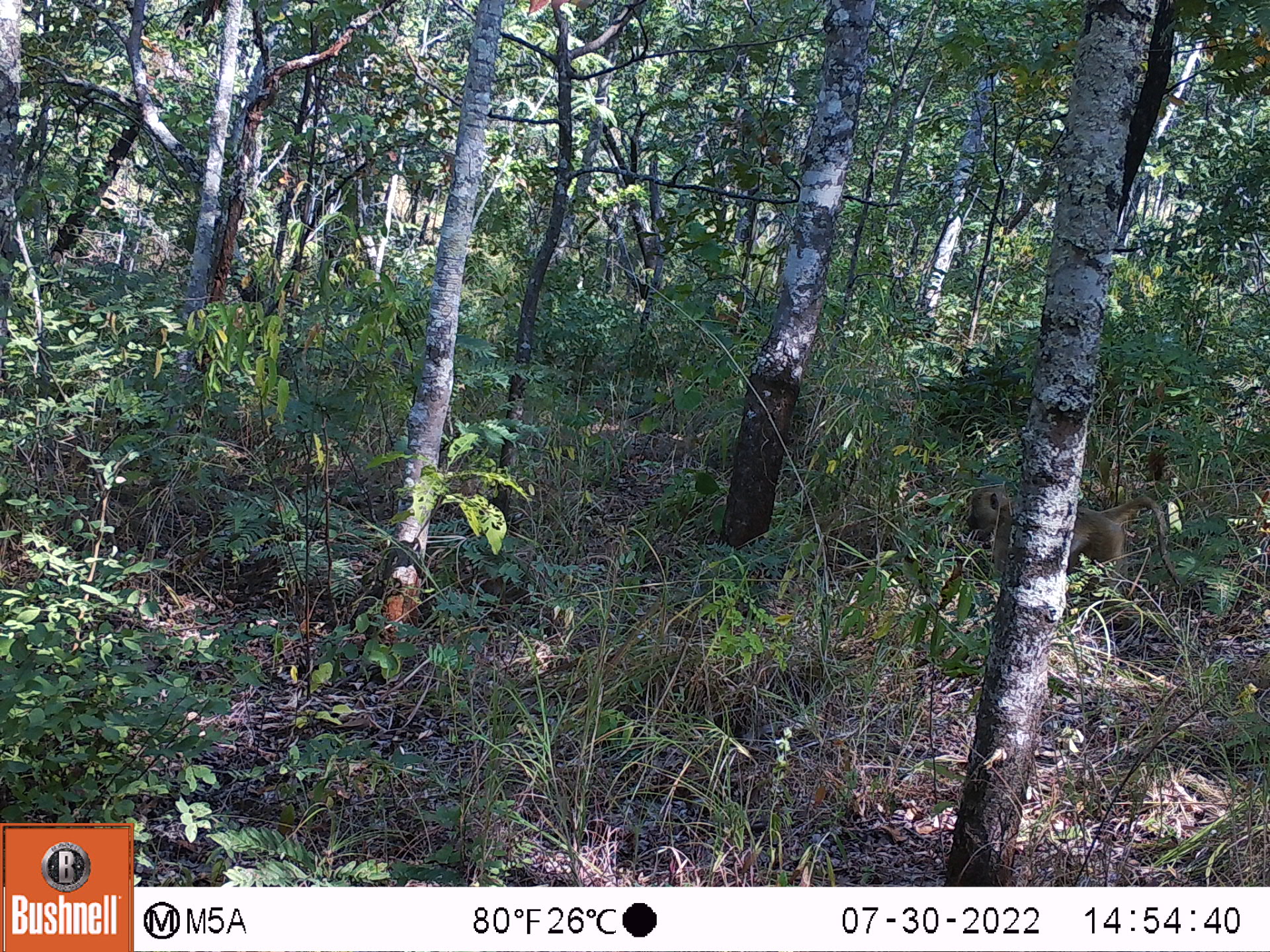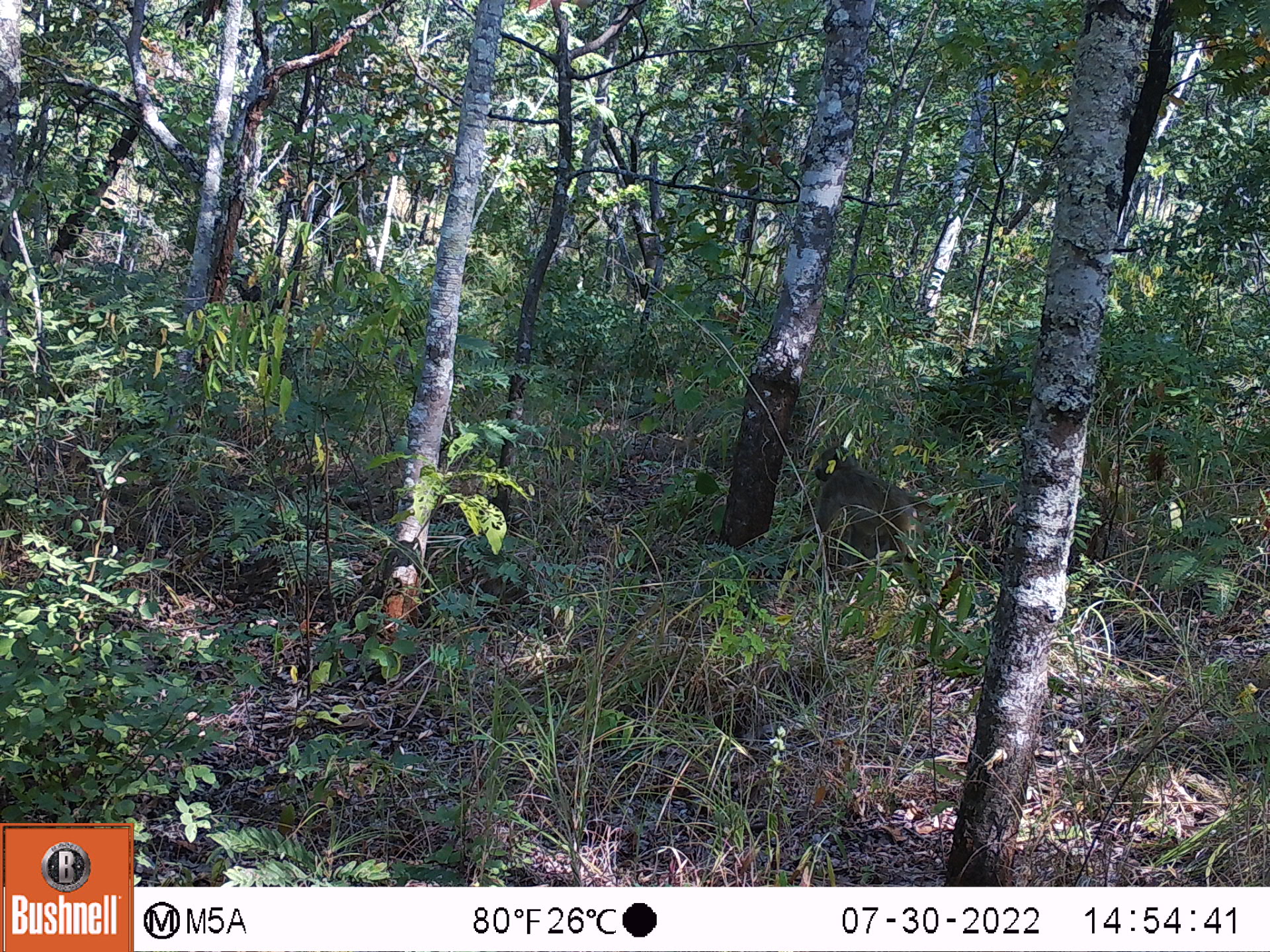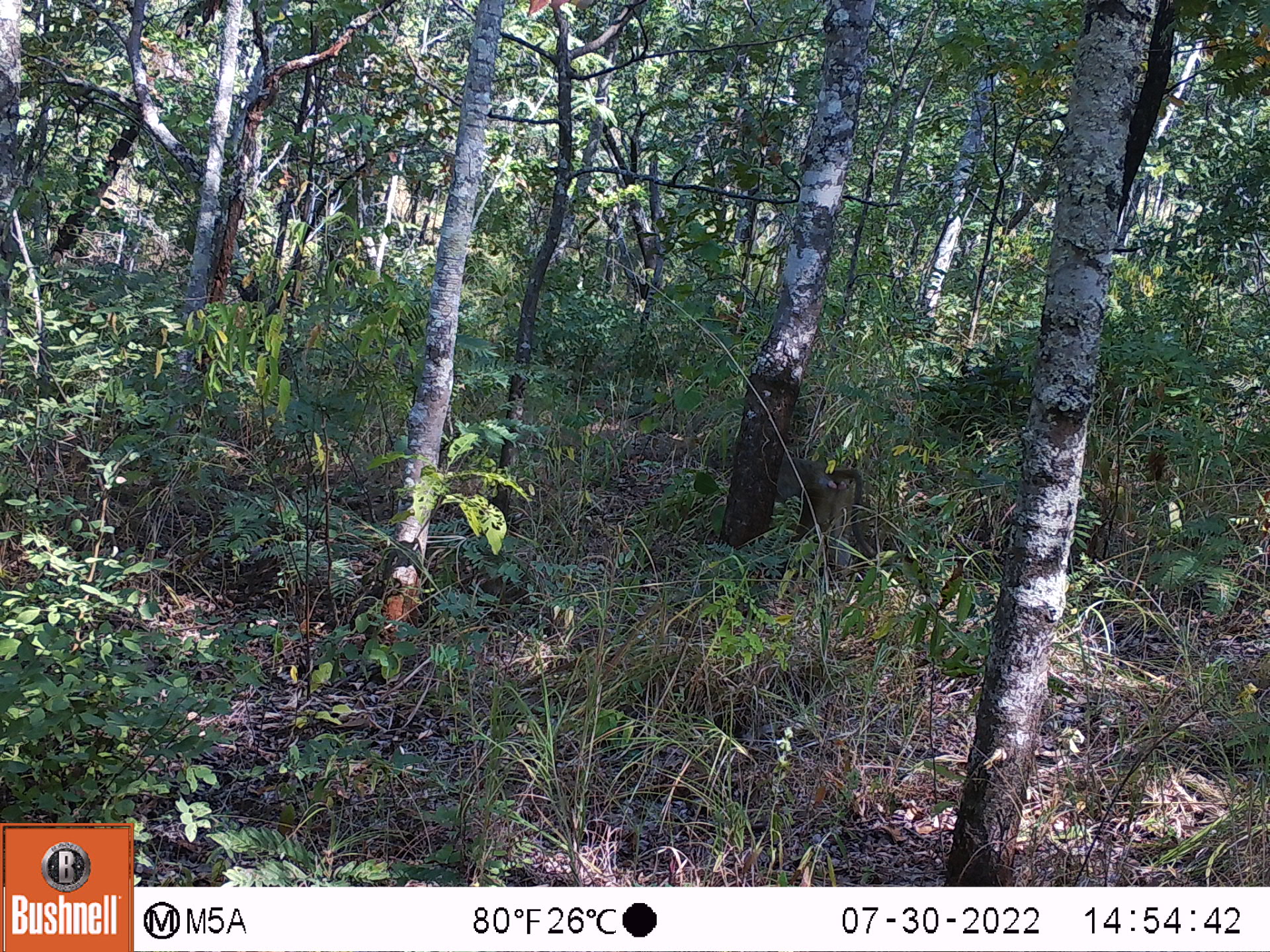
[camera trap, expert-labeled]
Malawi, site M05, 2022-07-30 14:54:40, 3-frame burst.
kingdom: Animalia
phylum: Chordata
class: Mammalia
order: Primates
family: Cercopithecidae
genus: Papio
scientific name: Papio cynocephalus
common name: yellow baboon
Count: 1.